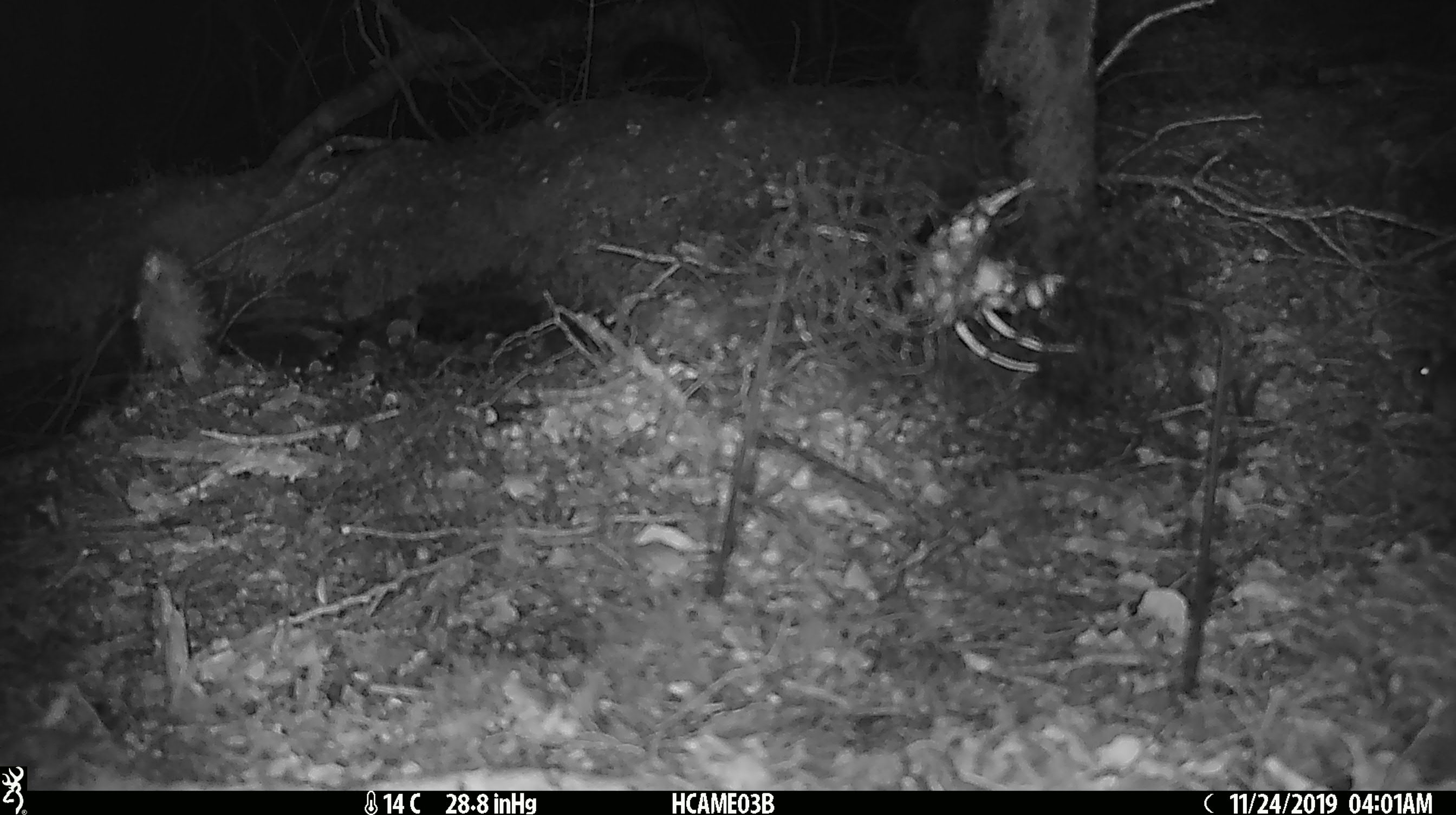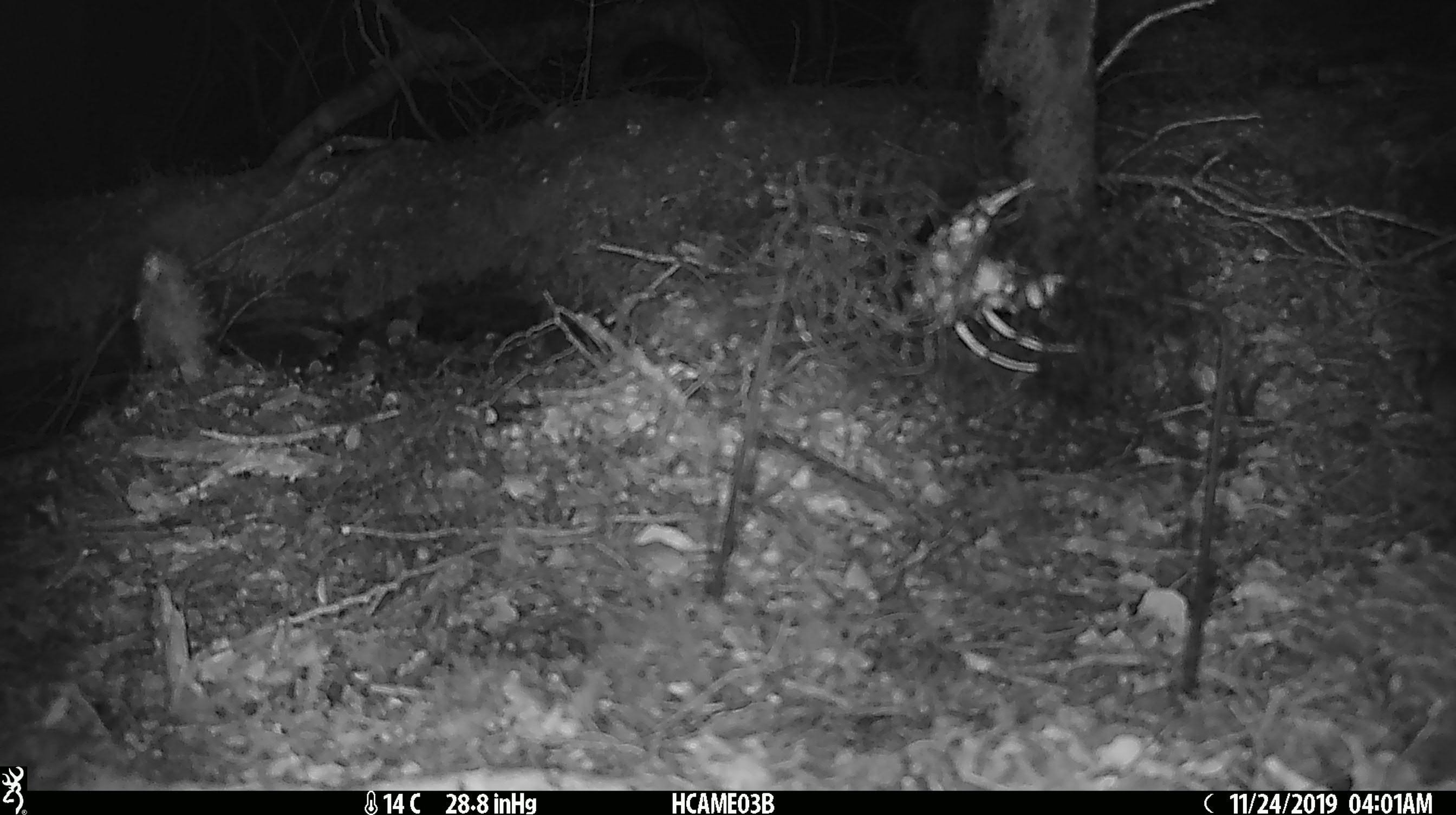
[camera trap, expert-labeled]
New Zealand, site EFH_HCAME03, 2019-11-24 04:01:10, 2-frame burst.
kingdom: Animalia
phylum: Chordata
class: Mammalia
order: Rodentia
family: Muridae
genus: Mus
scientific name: Mus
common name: mouse